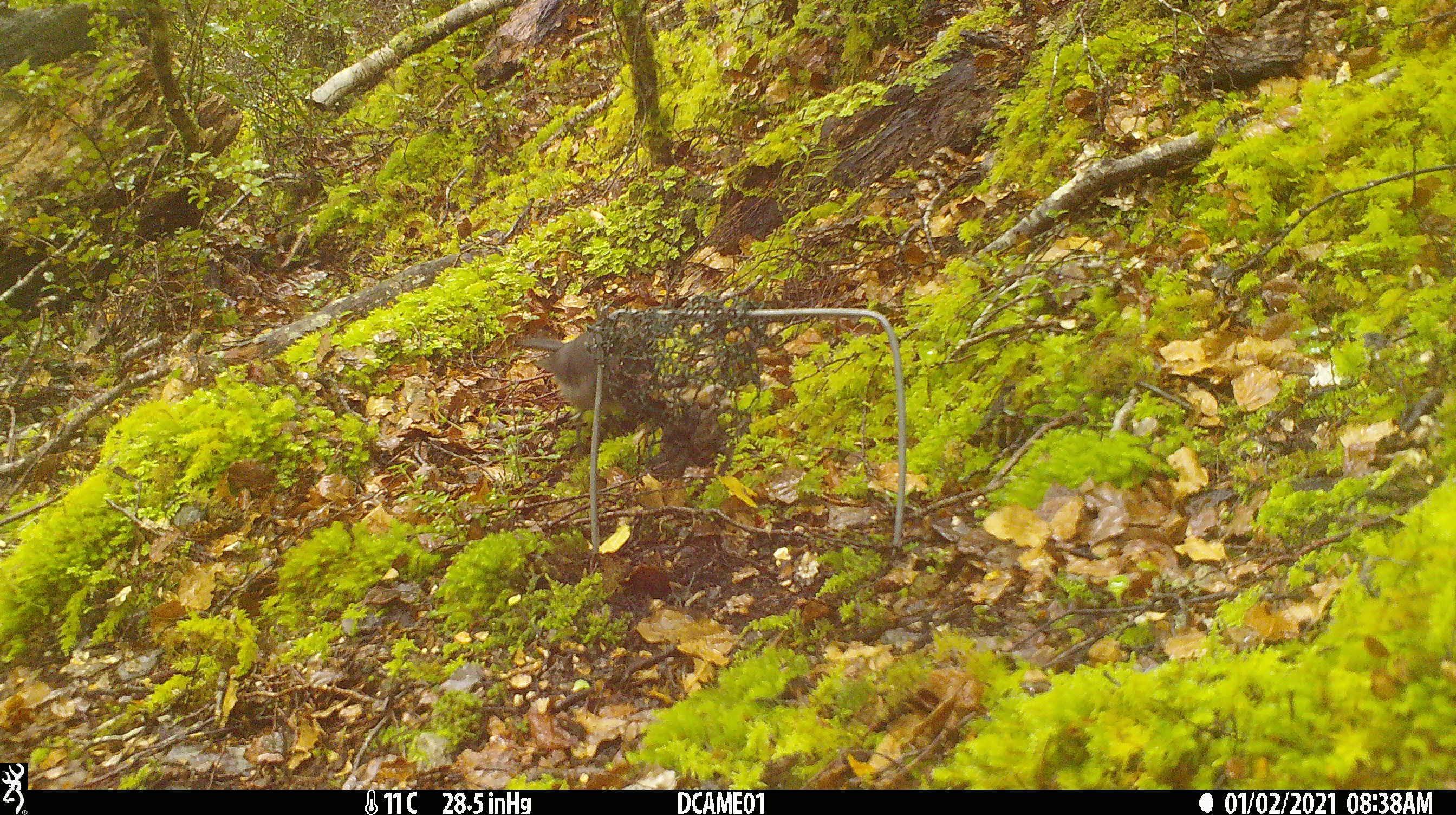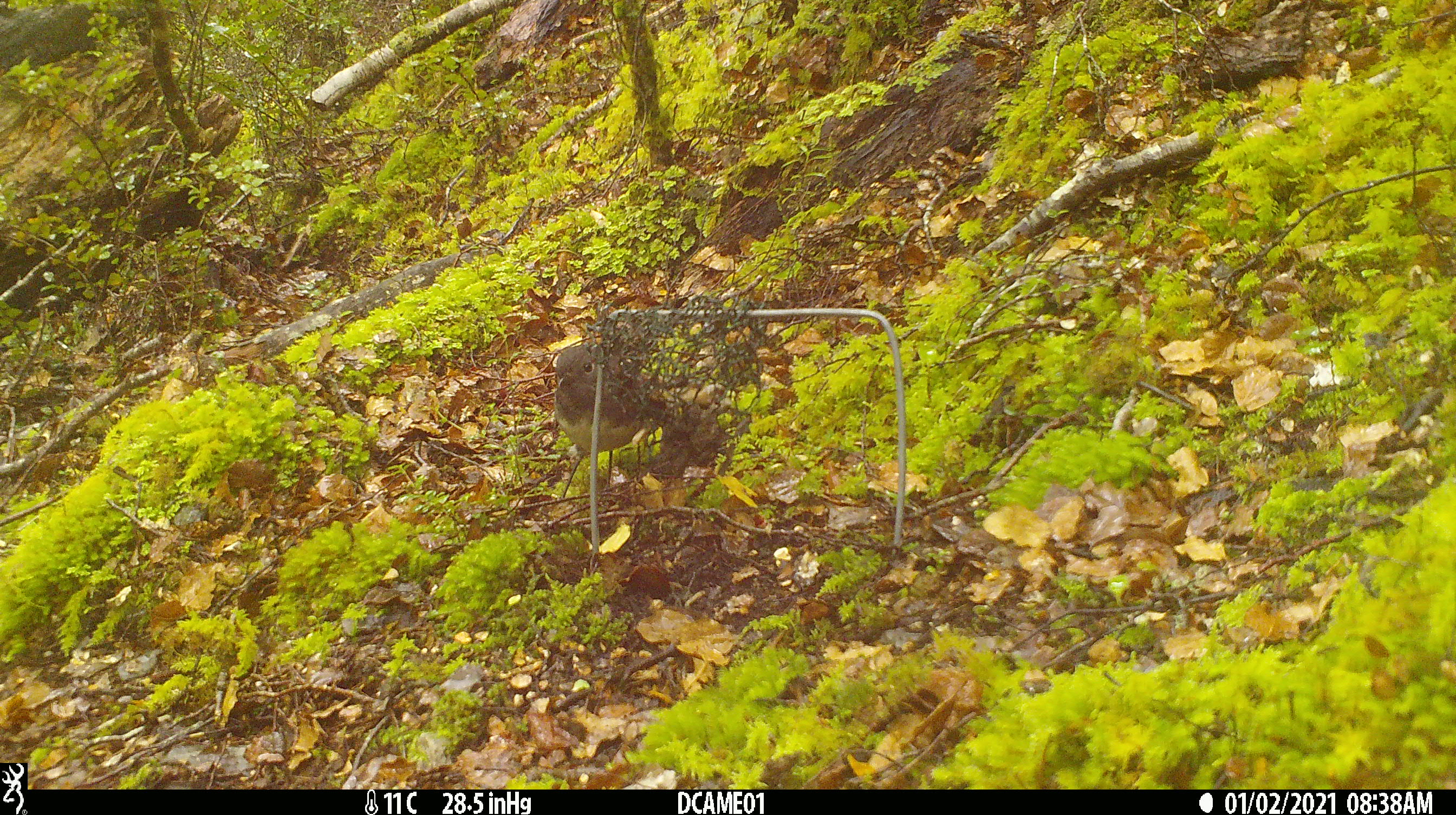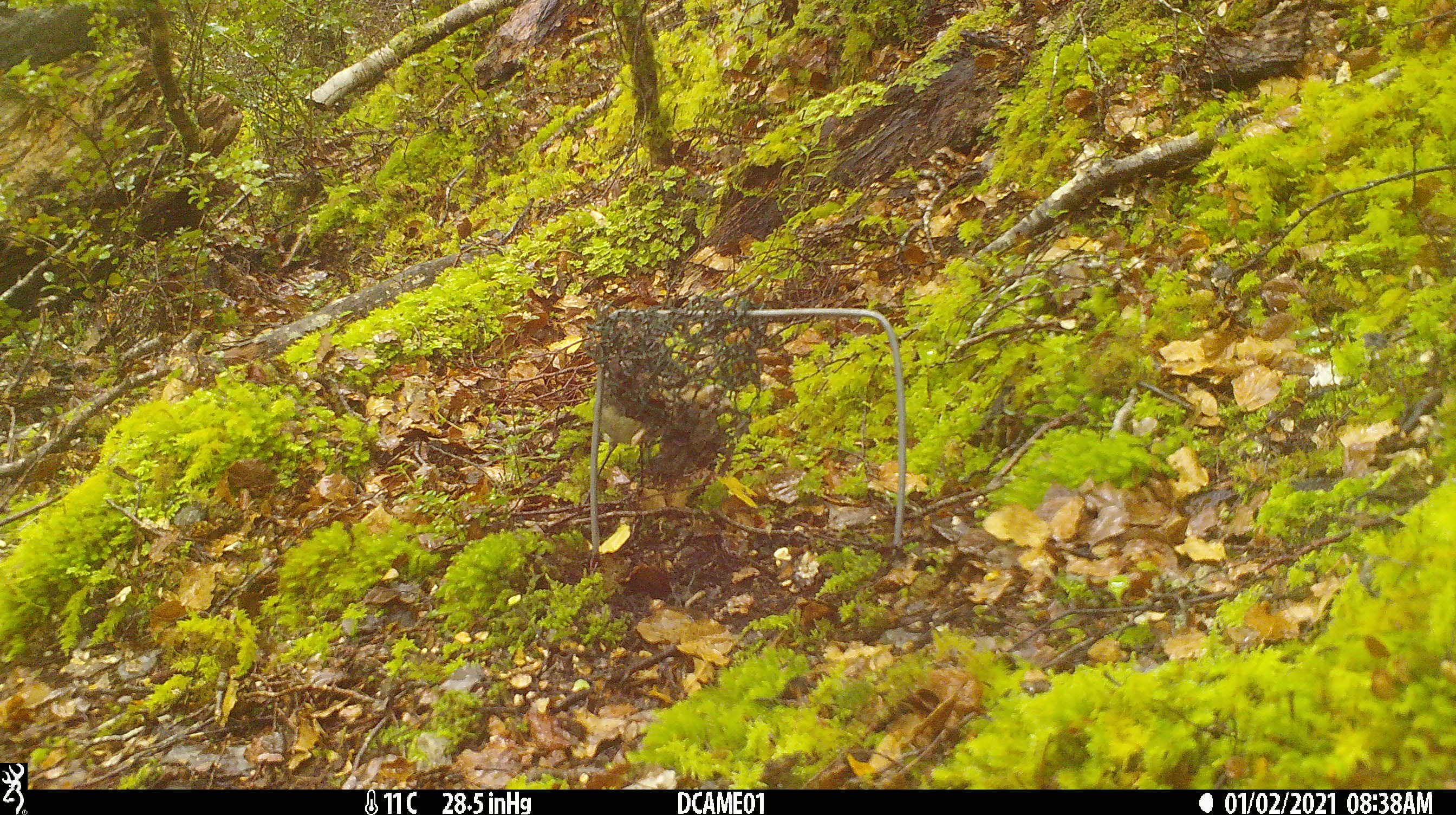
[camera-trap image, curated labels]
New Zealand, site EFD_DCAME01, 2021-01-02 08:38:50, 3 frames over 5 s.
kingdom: Animalia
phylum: Chordata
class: Aves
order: Passeriformes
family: Petroicidae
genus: Petroica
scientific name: Petroica australis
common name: new zealand robin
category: robin